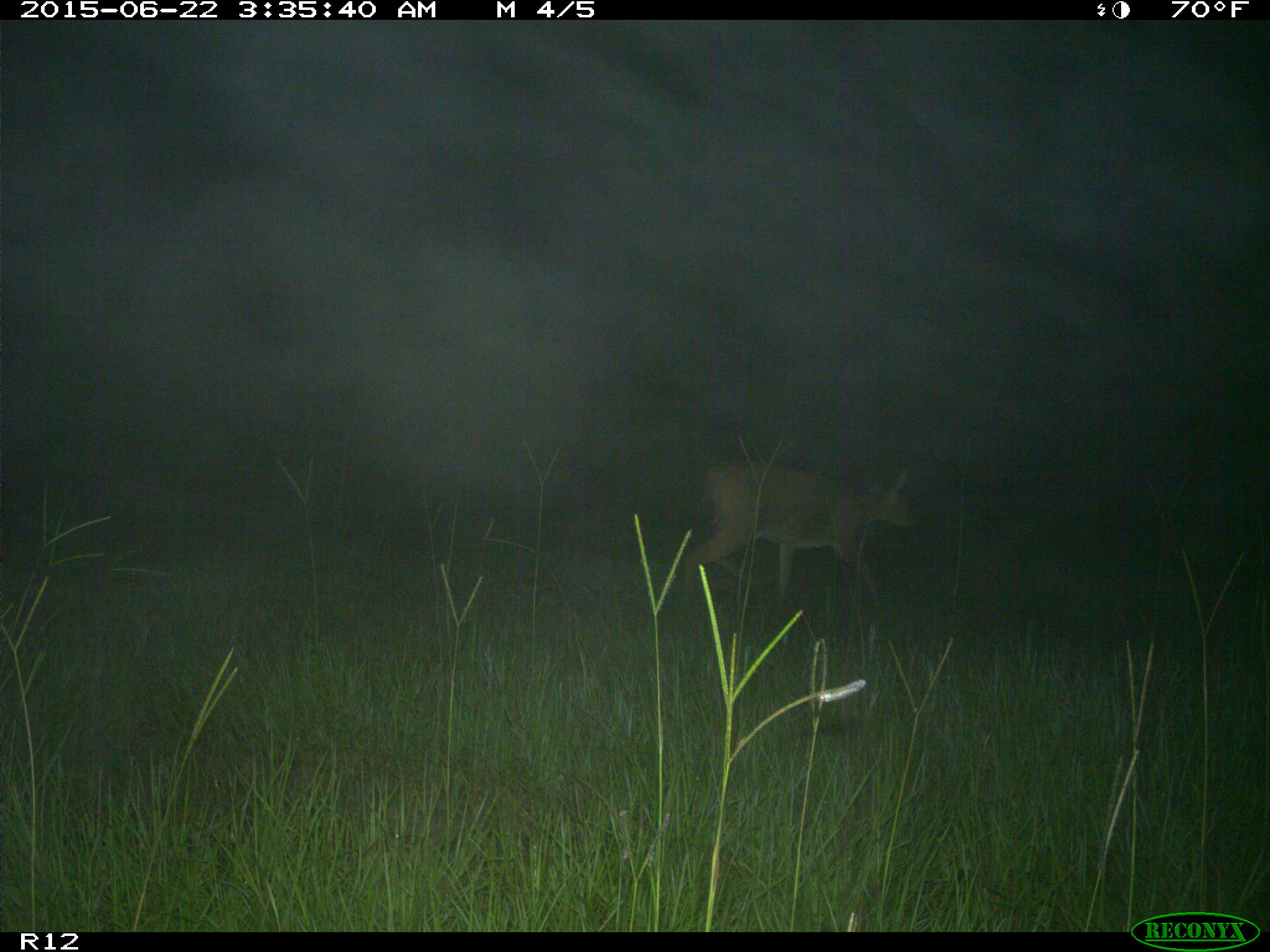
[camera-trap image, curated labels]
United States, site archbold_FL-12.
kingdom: Animalia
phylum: Chordata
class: Mammalia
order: Artiodactyla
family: Cervidae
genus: Odocoileus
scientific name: Odocoileus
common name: deer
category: unidentified deer